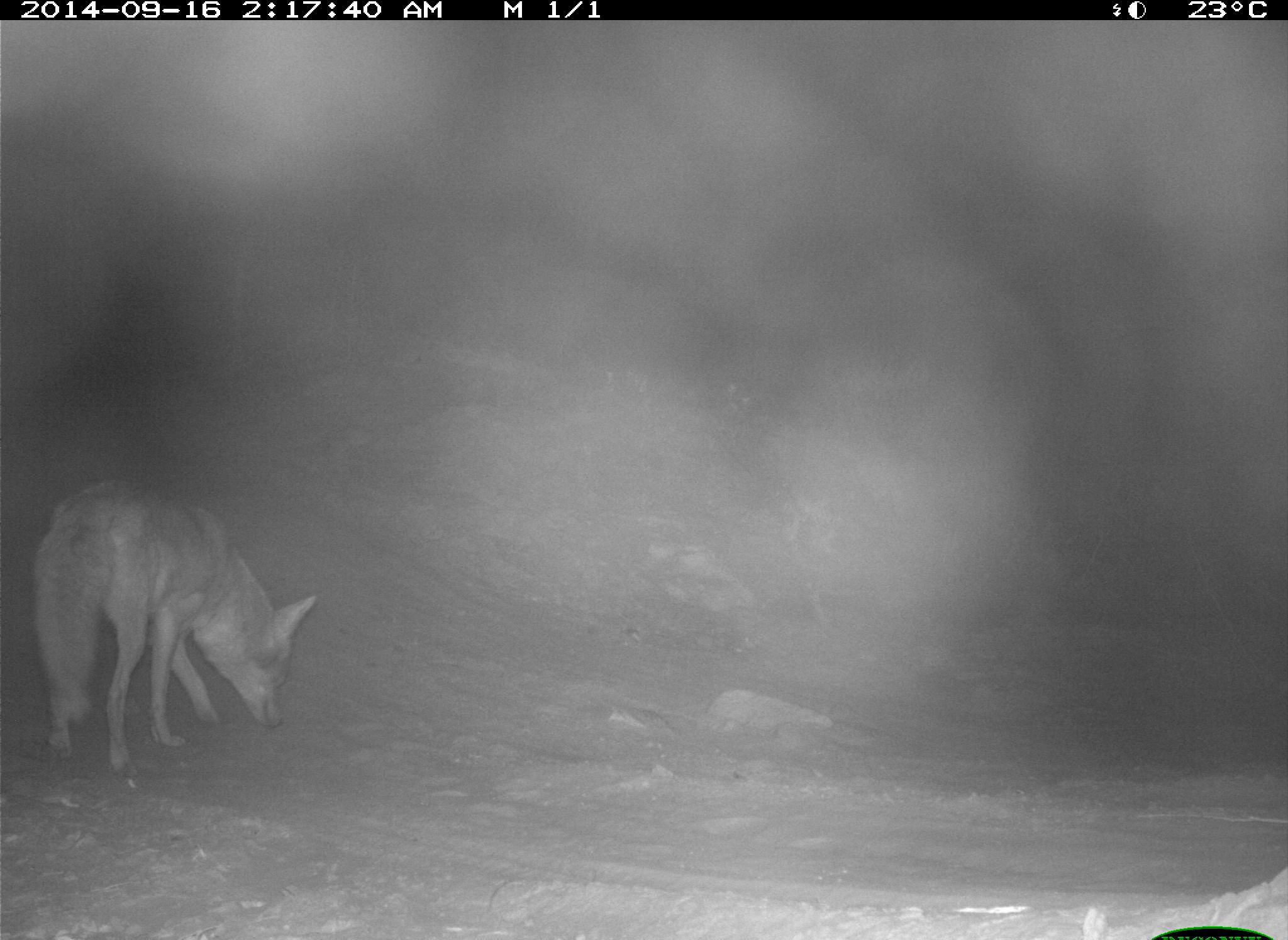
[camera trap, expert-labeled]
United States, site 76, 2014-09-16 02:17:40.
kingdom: Animalia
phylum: Chordata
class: Mammalia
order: Carnivora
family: Canidae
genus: Canis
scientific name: Canis latrans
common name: coyote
Coyote (Canis latrans).